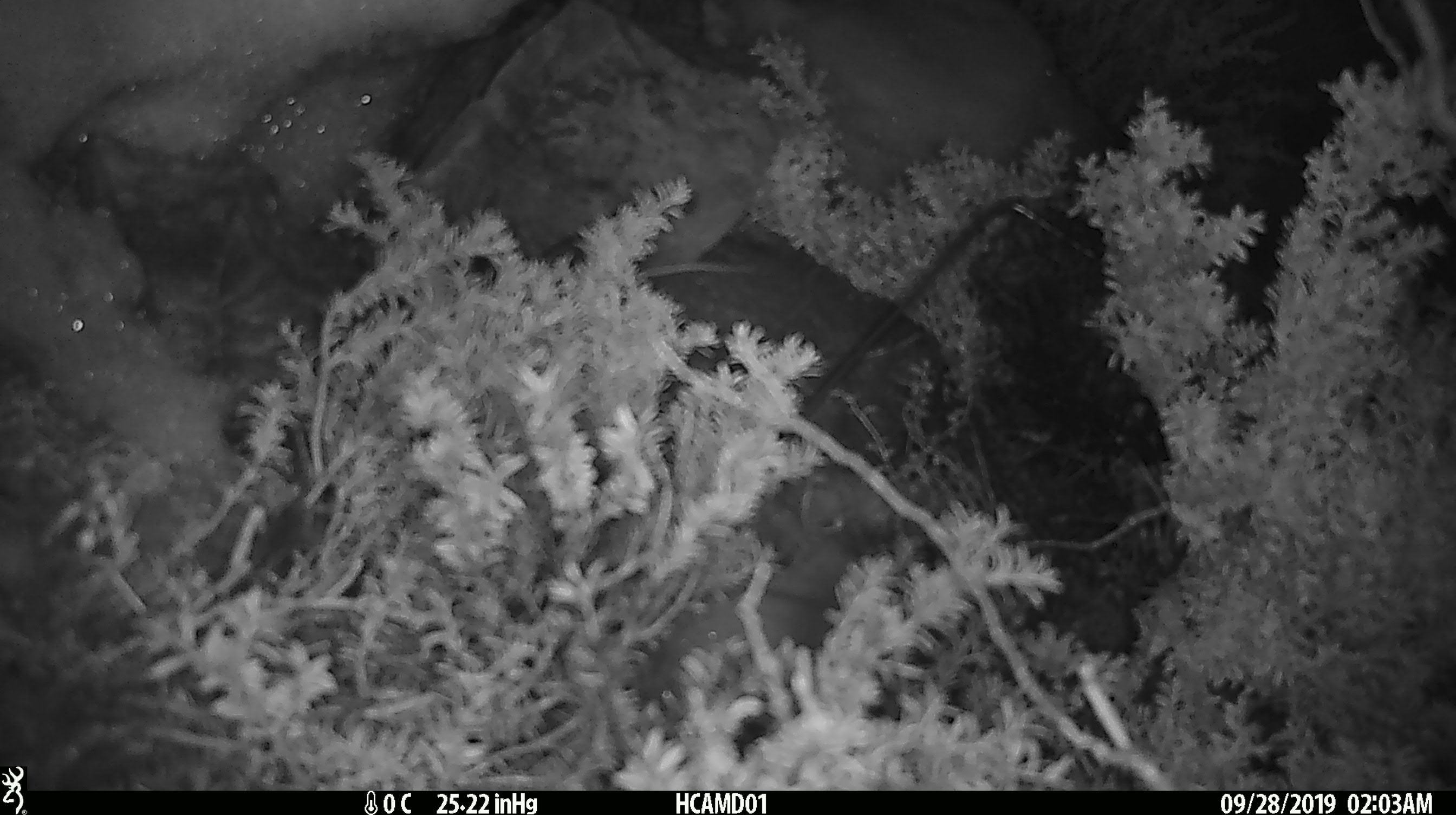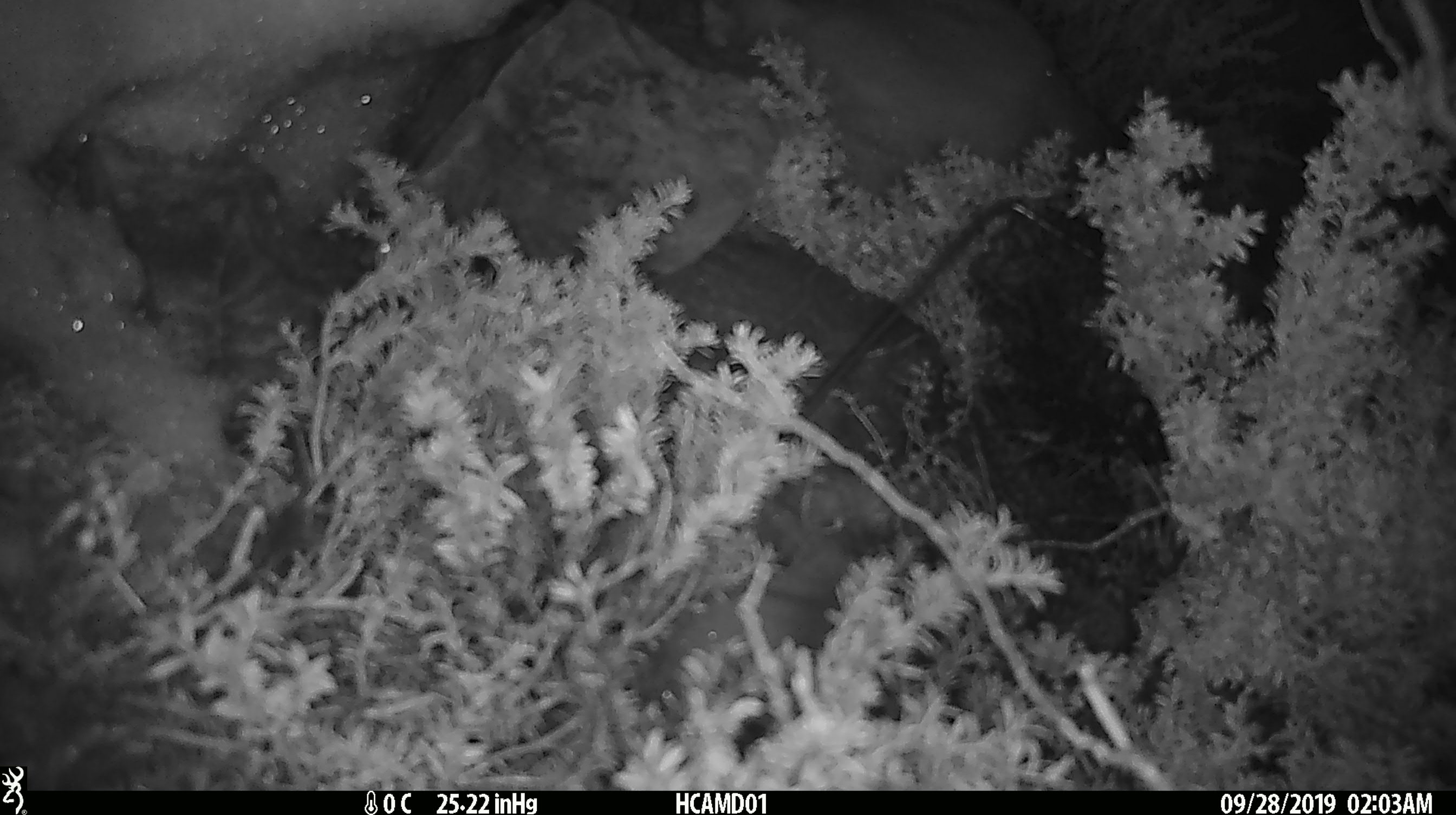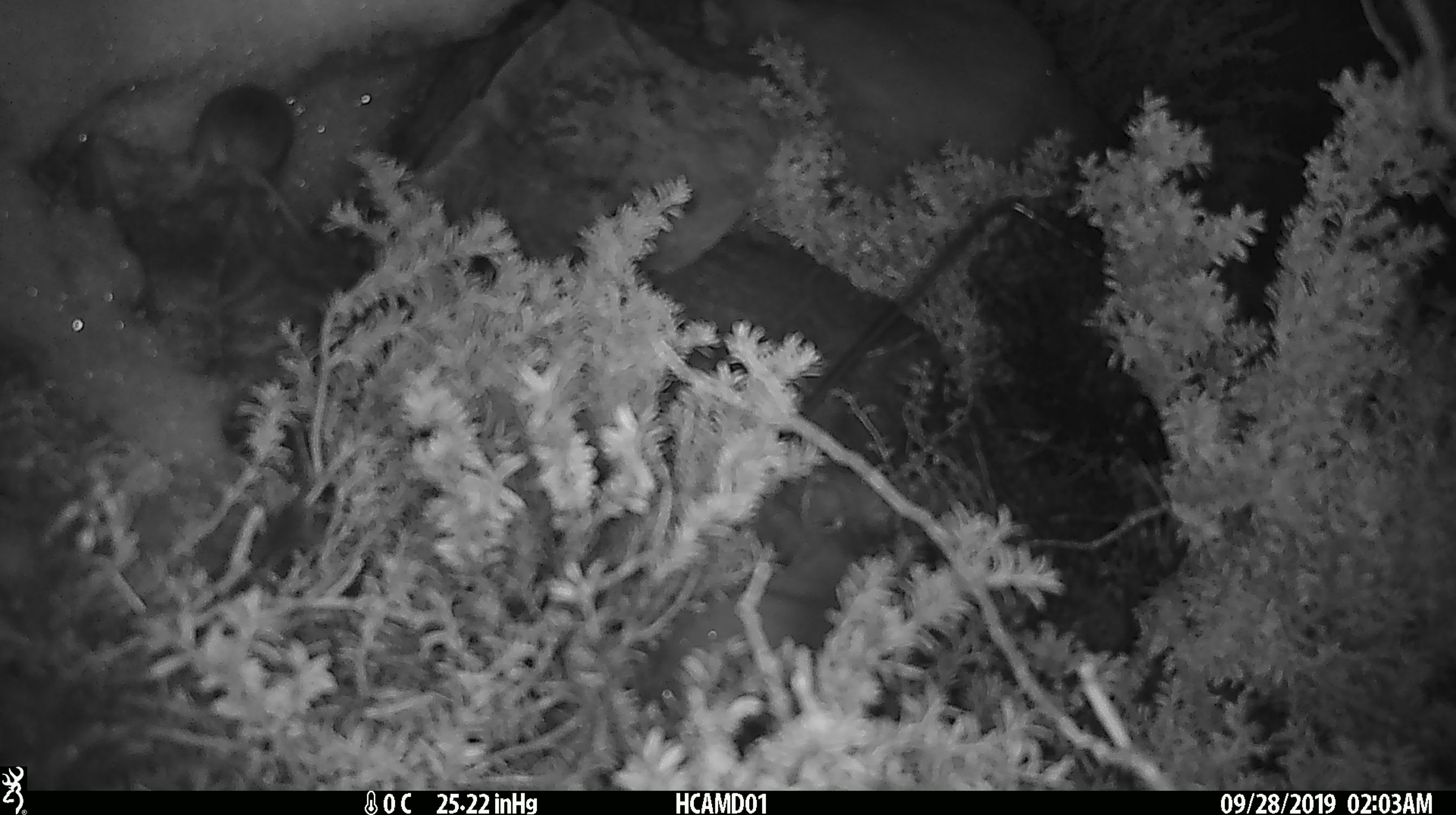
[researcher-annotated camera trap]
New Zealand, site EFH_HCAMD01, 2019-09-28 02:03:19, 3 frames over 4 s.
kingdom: Animalia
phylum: Chordata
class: Mammalia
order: Rodentia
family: Muridae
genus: Mus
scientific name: Mus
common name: mouse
Mouse (Mus).